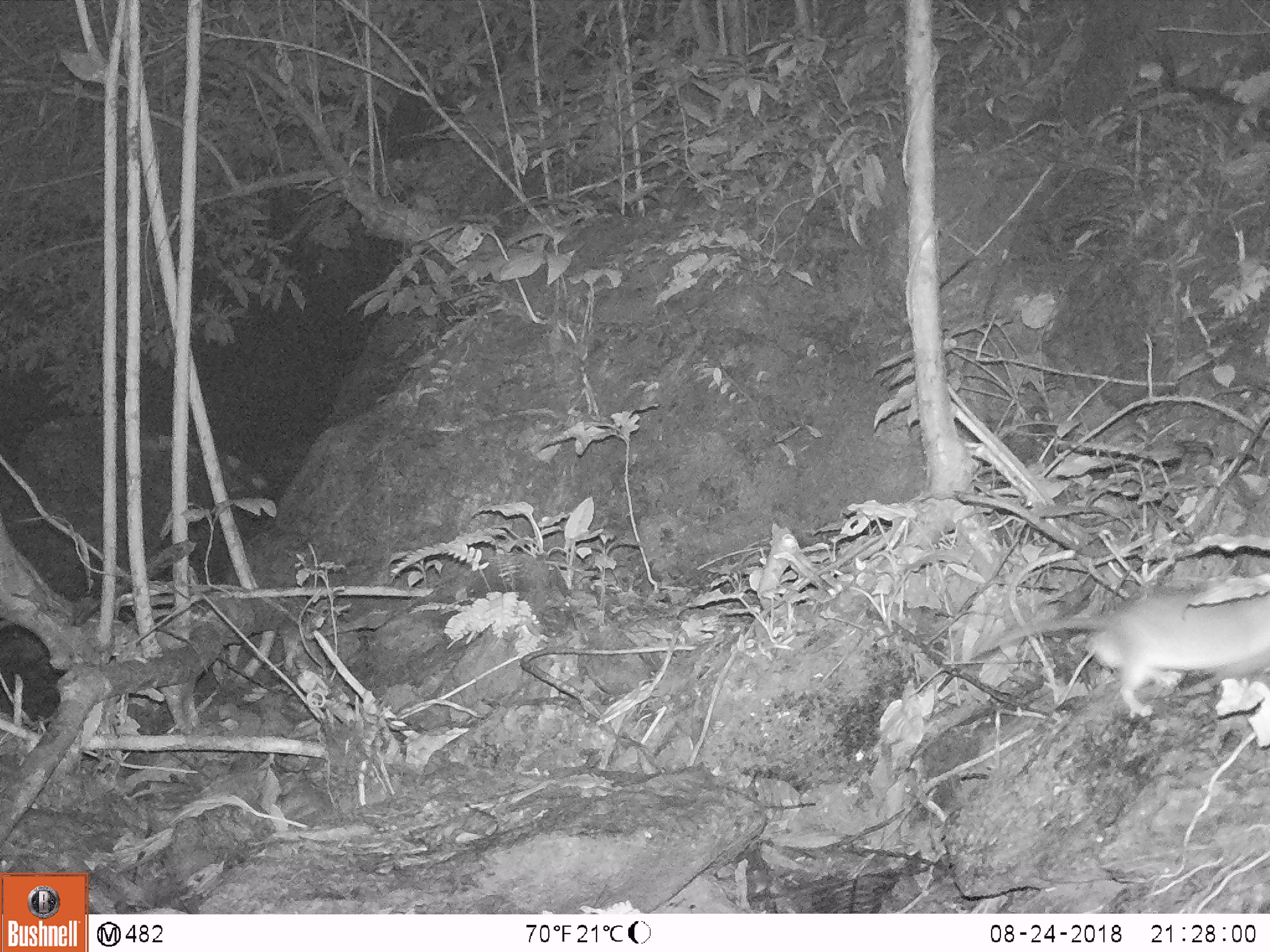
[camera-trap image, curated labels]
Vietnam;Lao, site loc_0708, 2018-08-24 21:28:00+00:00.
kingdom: Animalia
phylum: Chordata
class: Mammalia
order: Rodentia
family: Muridae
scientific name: Muridae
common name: old-world mice and rats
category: unidentified murid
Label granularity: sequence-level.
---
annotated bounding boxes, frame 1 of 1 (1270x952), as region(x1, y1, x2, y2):
unidentified murid: region(967, 578, 1270, 717)